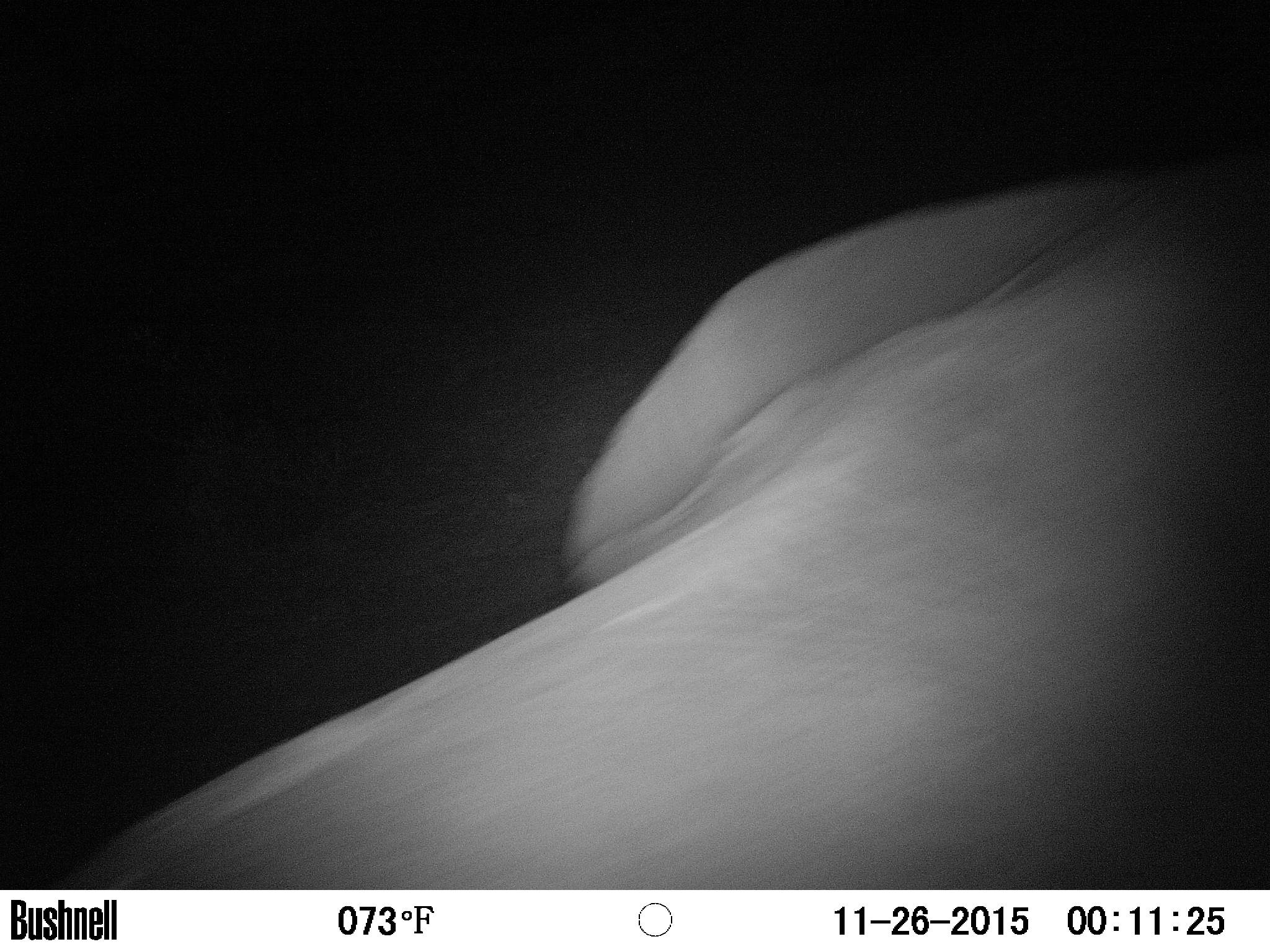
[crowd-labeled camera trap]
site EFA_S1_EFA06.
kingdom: Animalia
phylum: Chordata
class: Mammalia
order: Proboscidea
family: Elephantidae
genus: Loxodonta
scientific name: Loxodonta africana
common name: african bush elephant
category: elephant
Elephant (african bush elephant) (Loxodonta africana), count 1. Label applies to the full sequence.